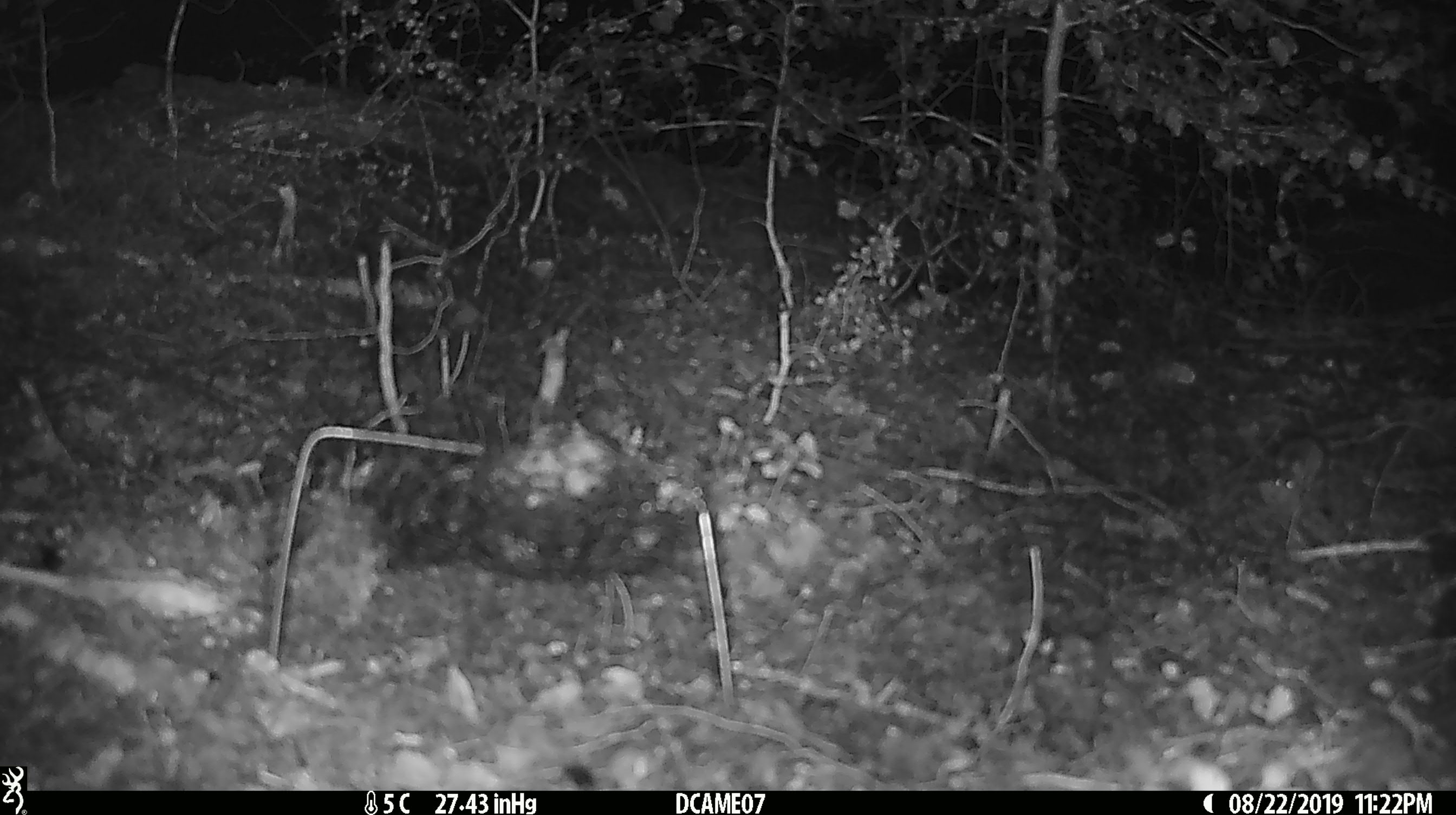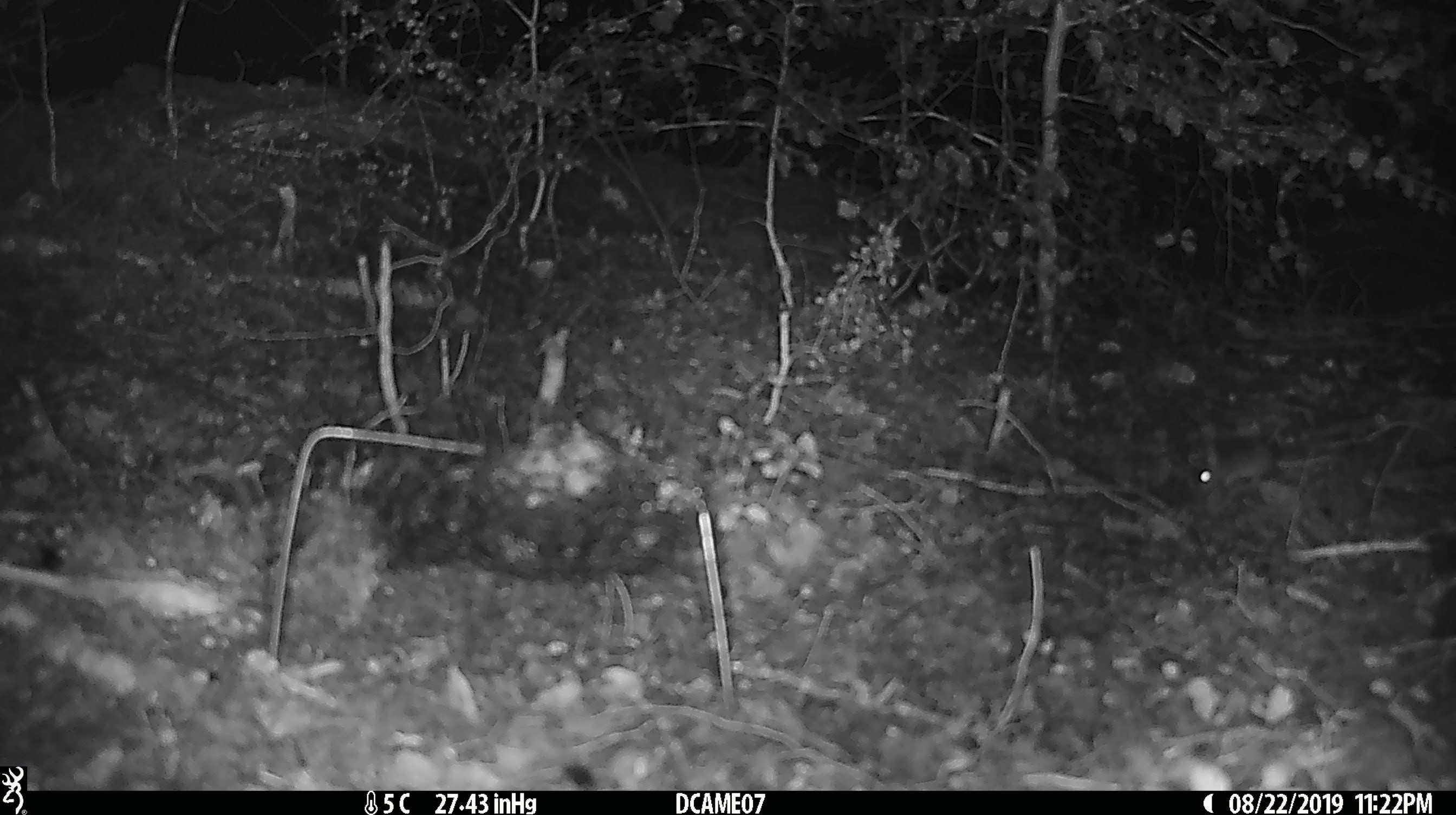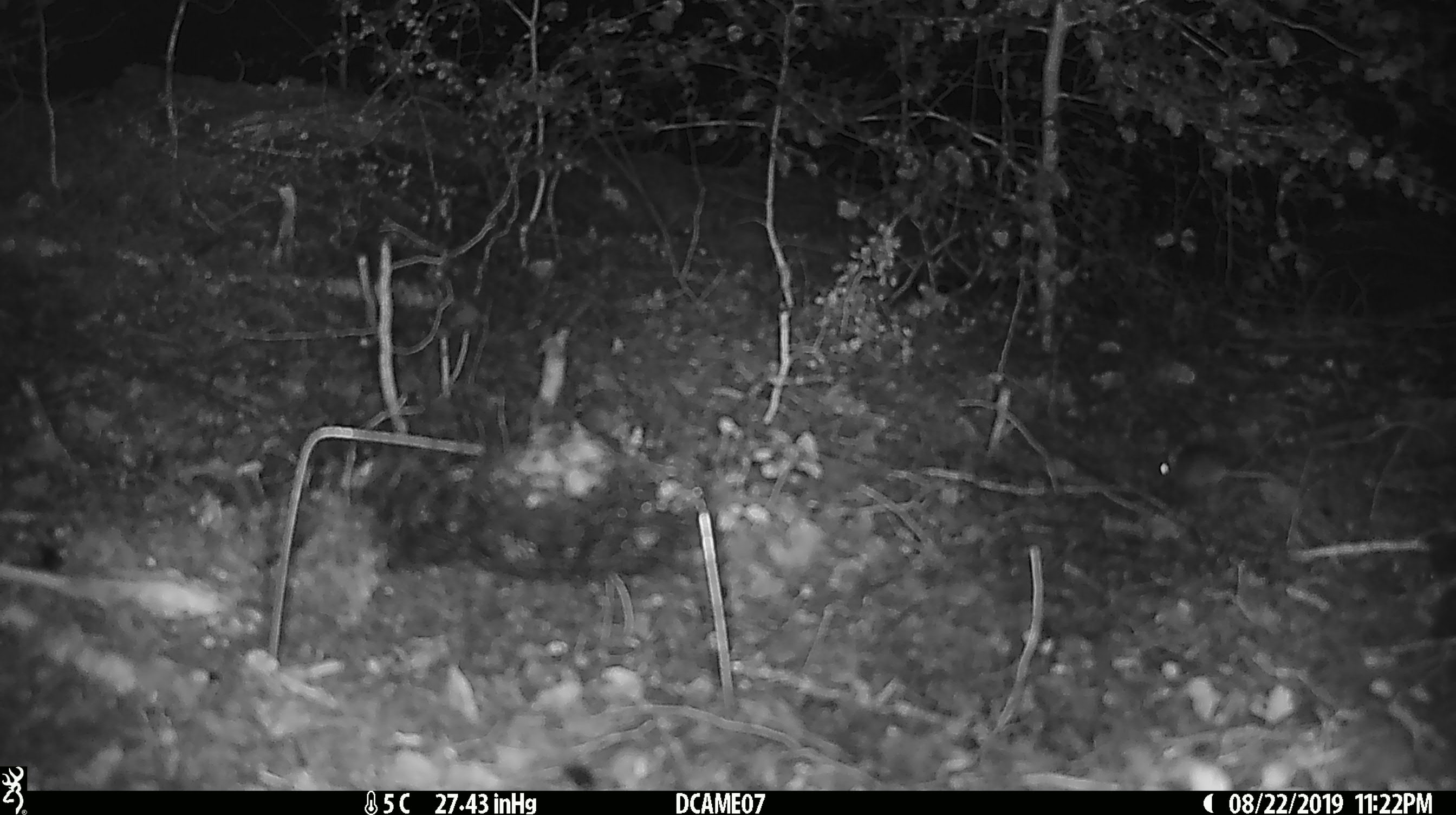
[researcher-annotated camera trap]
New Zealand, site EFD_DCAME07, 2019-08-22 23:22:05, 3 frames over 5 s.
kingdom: Animalia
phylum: Chordata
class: Mammalia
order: Rodentia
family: Muridae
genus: Mus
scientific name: Mus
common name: mouse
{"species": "mouse (Mus)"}